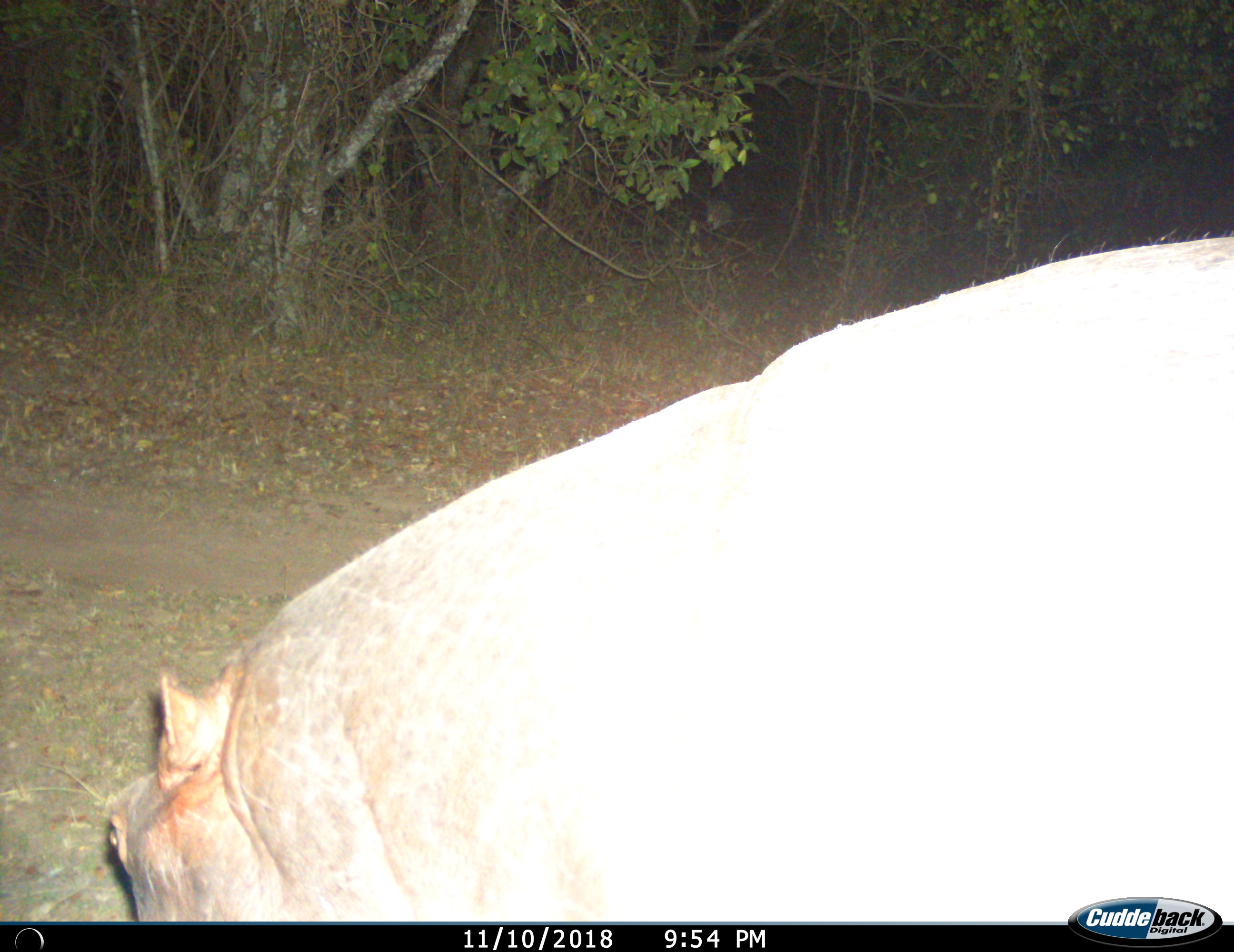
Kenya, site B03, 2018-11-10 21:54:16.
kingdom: Animalia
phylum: Chordata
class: Mammalia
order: Artiodactyla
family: Hippopotamidae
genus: Hippopotamus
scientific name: Hippopotamus amphibius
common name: hippopotamus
Hippopotamus (Hippopotamus amphibius), count 1. Behavior (volunteer vote fractions): standing 56%, resting 0%, moving 33%, interacting 0%. Young present (vote fraction): 0%. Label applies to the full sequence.